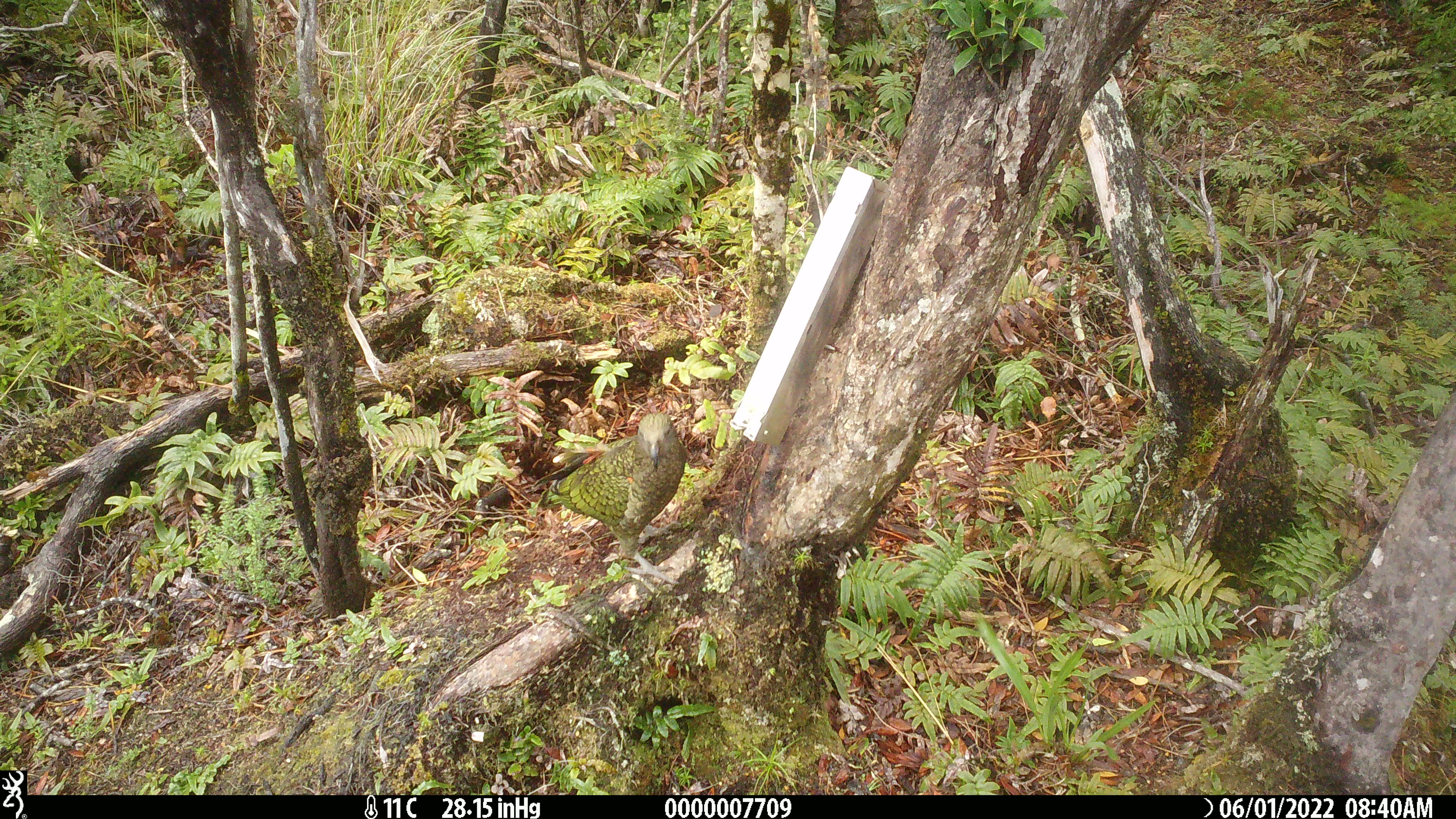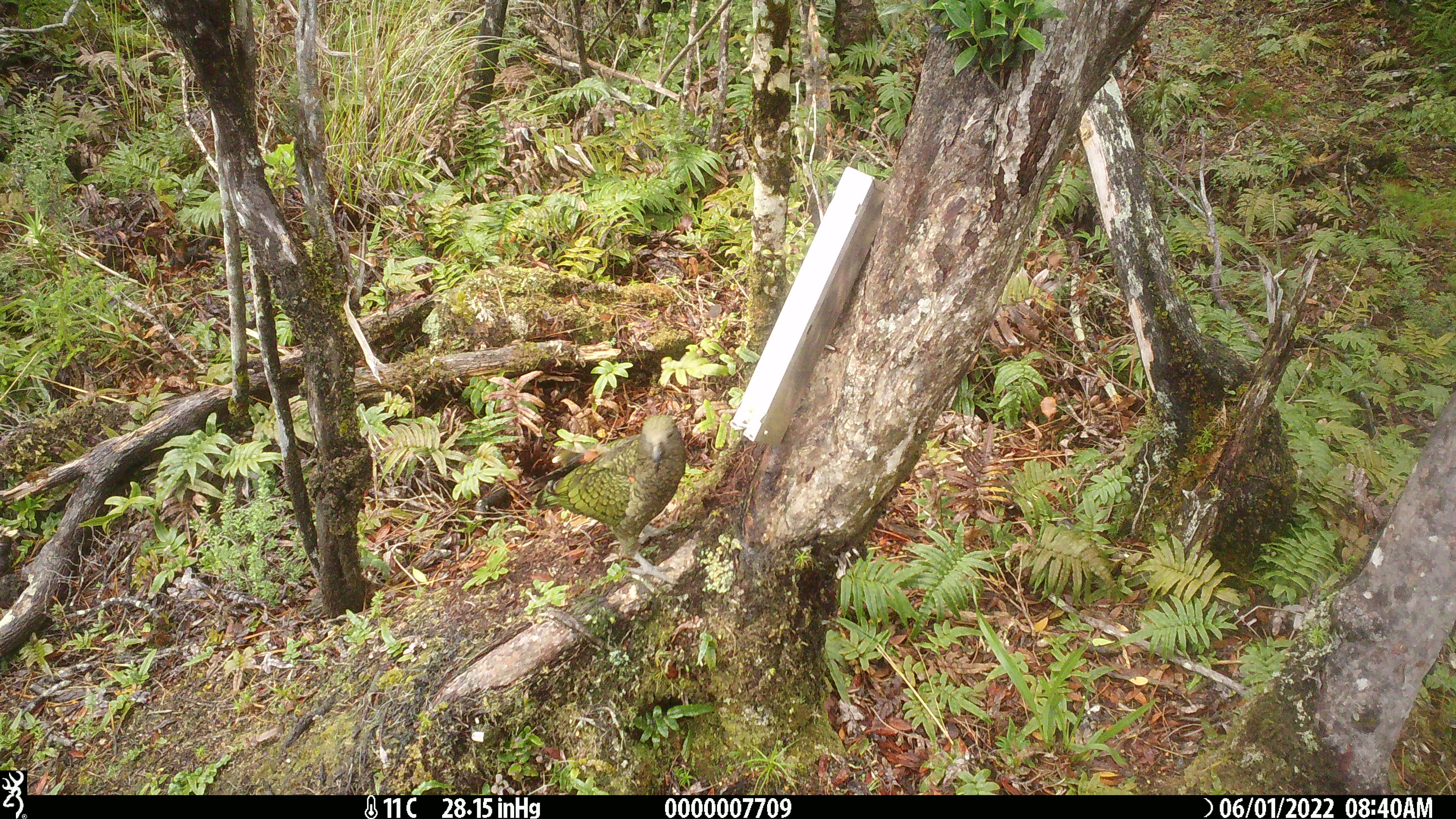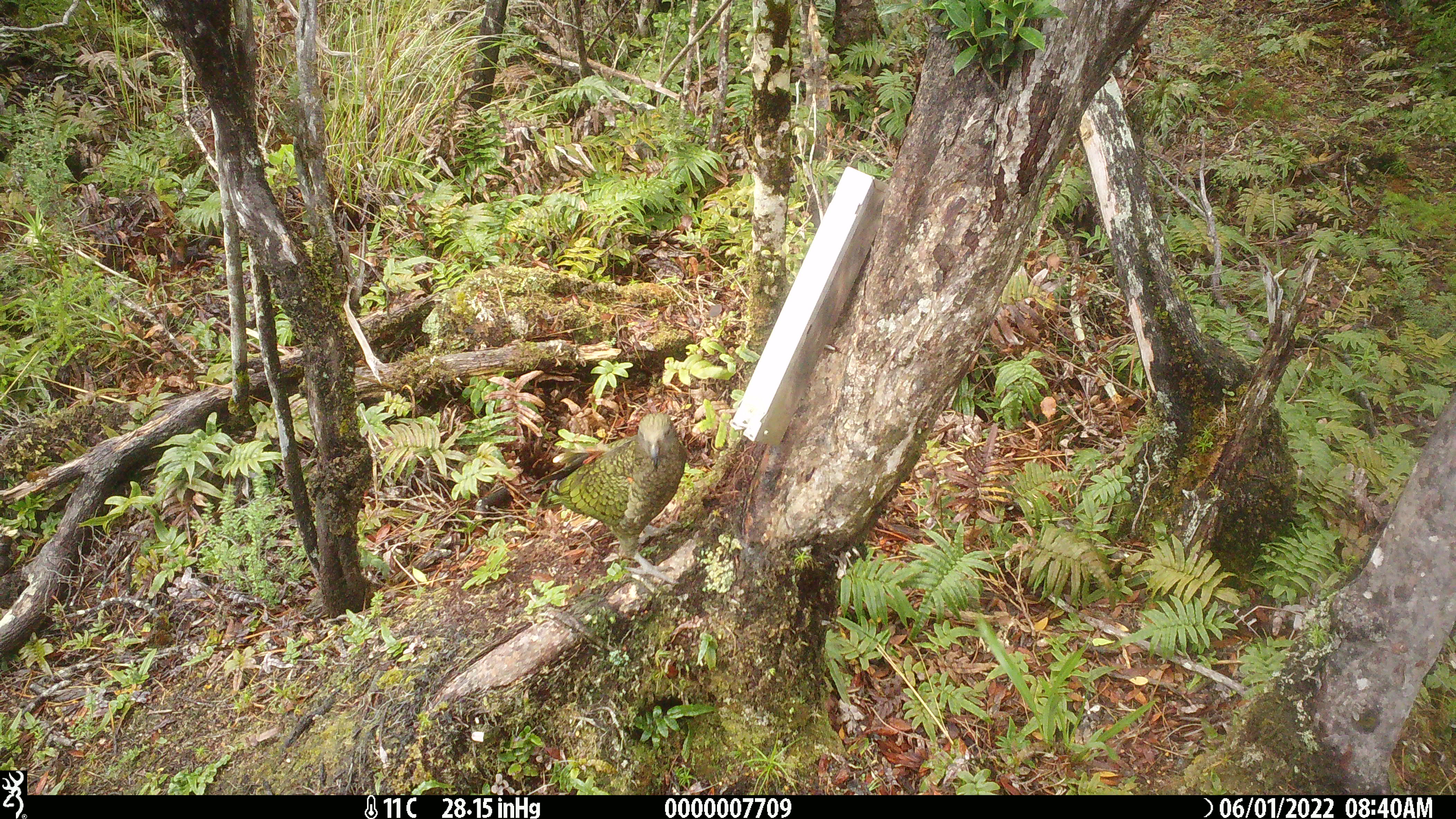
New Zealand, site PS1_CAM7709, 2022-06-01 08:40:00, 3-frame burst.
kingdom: Animalia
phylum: Chordata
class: Aves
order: Psittaciformes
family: Strigopidae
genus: Nestor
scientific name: Nestor notabilis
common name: kea